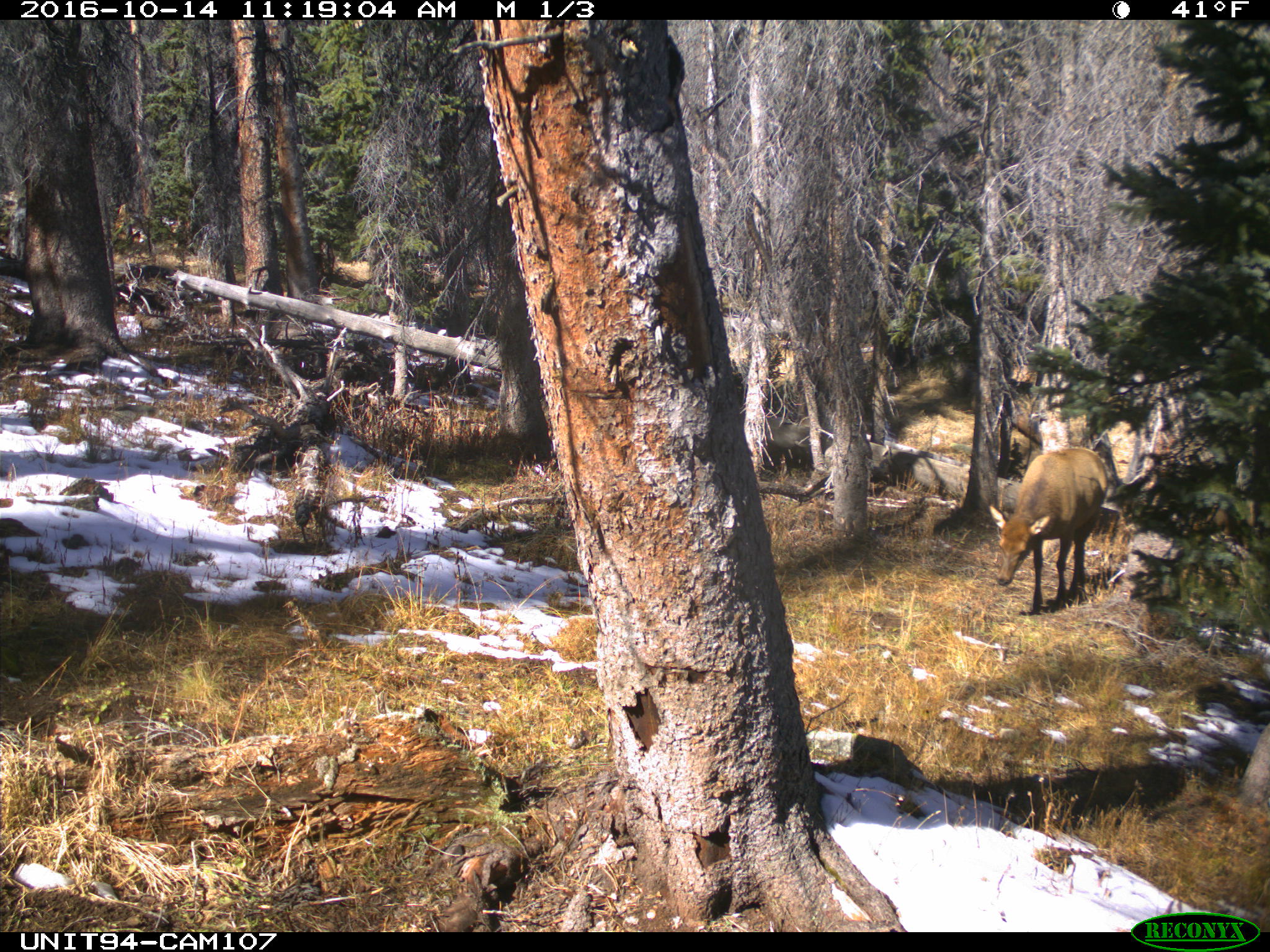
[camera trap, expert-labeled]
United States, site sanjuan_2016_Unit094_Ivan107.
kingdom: Animalia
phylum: Chordata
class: Mammalia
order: Artiodactyla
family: Cervidae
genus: Cervus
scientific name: Cervus elaphus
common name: red deer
Cervus elaphus (red deer).